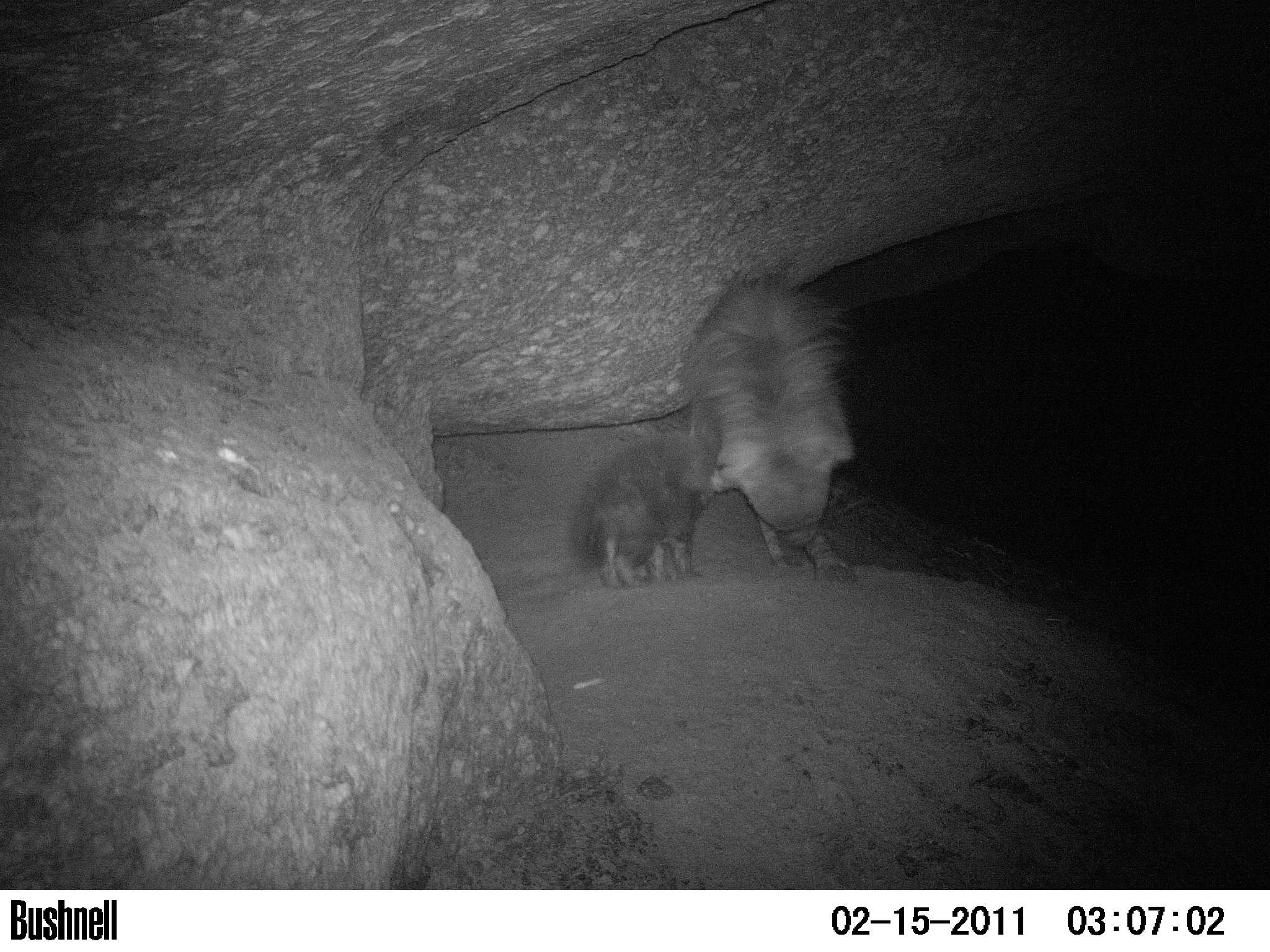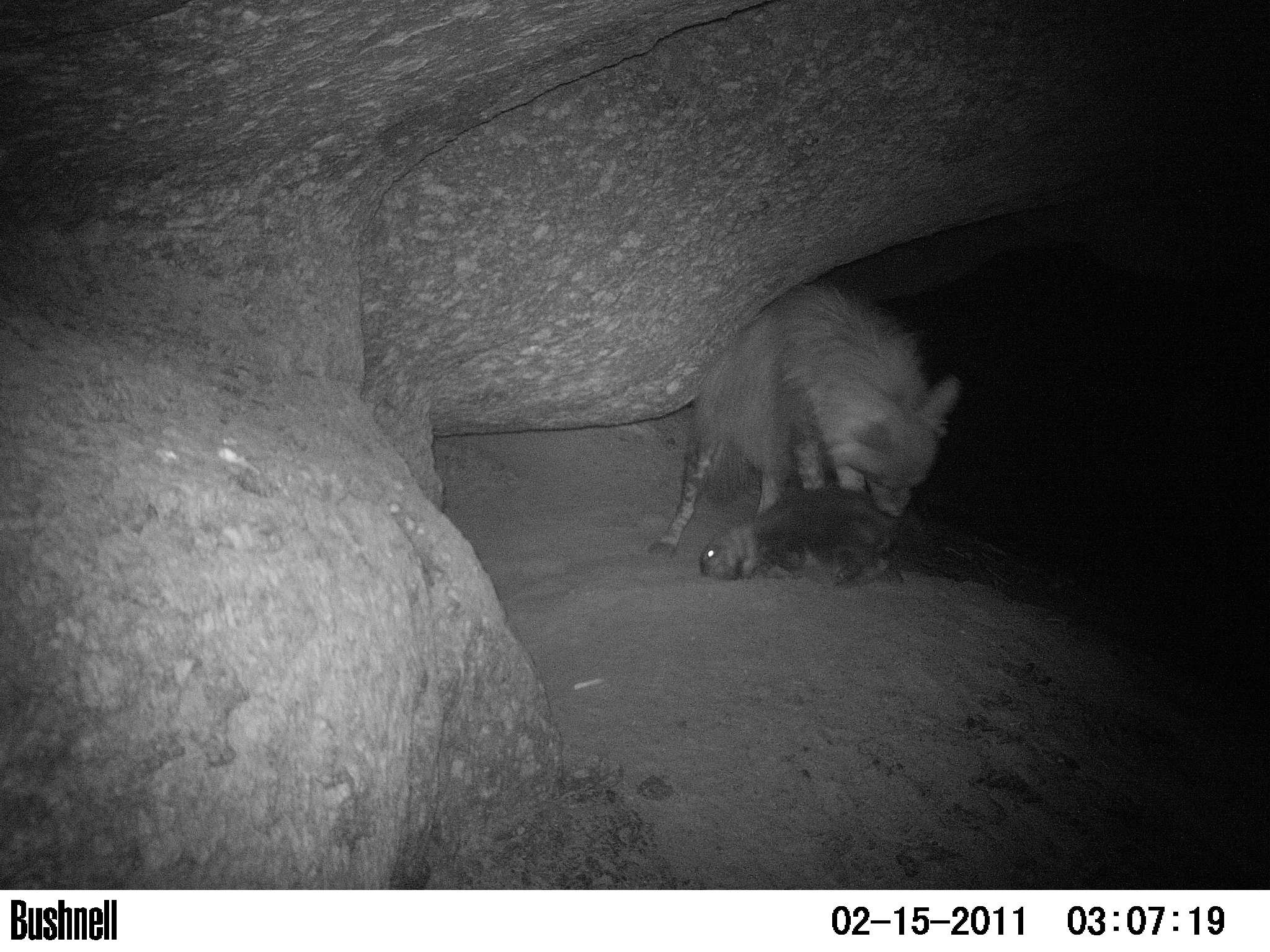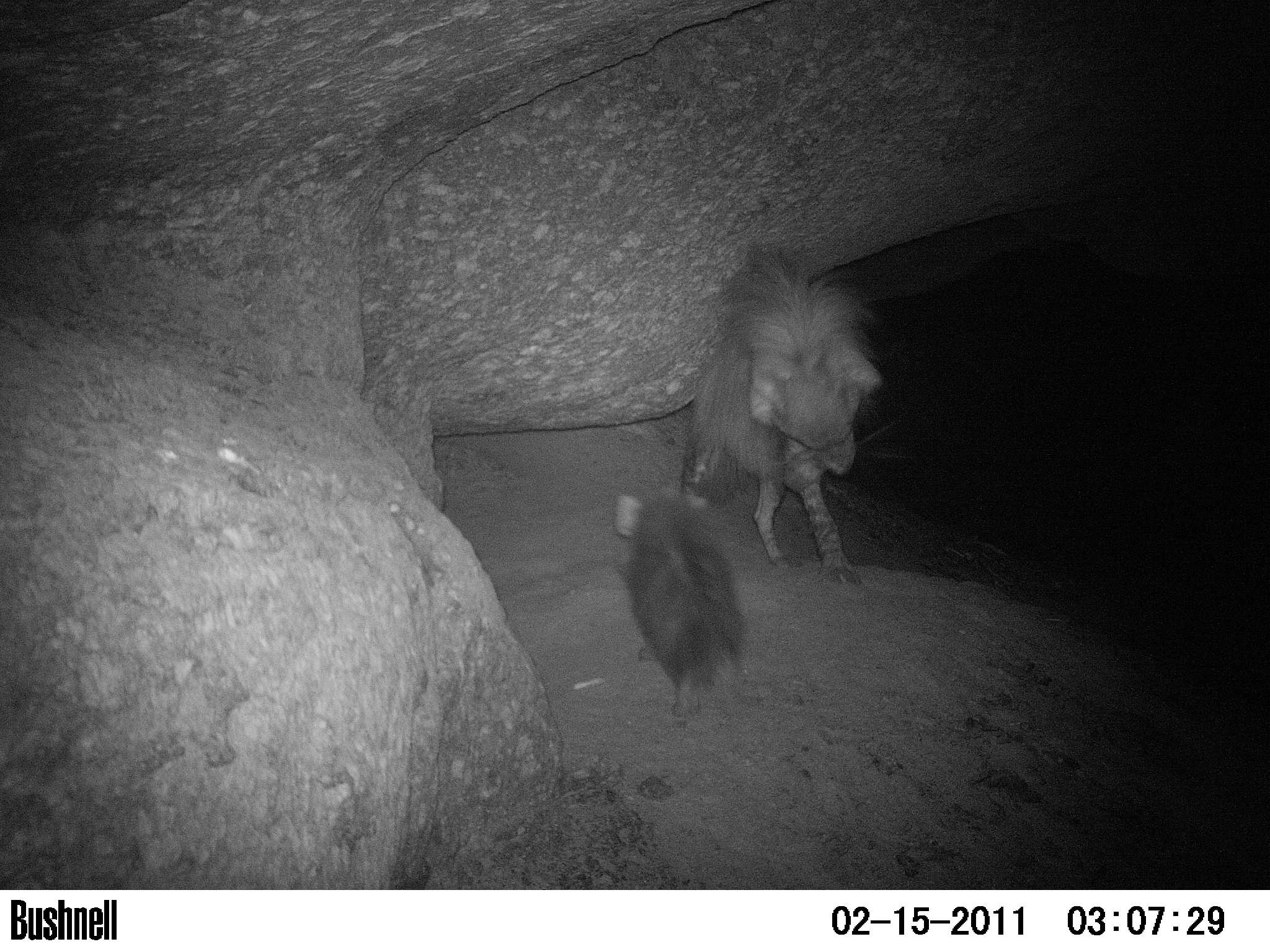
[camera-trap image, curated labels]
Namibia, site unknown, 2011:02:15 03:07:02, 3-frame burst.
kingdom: Animalia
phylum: Chordata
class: Mammalia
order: Carnivora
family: Hyaenidae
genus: Parahyaena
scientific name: Parahyaena brunnea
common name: brown hyena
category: hyaena brunnea